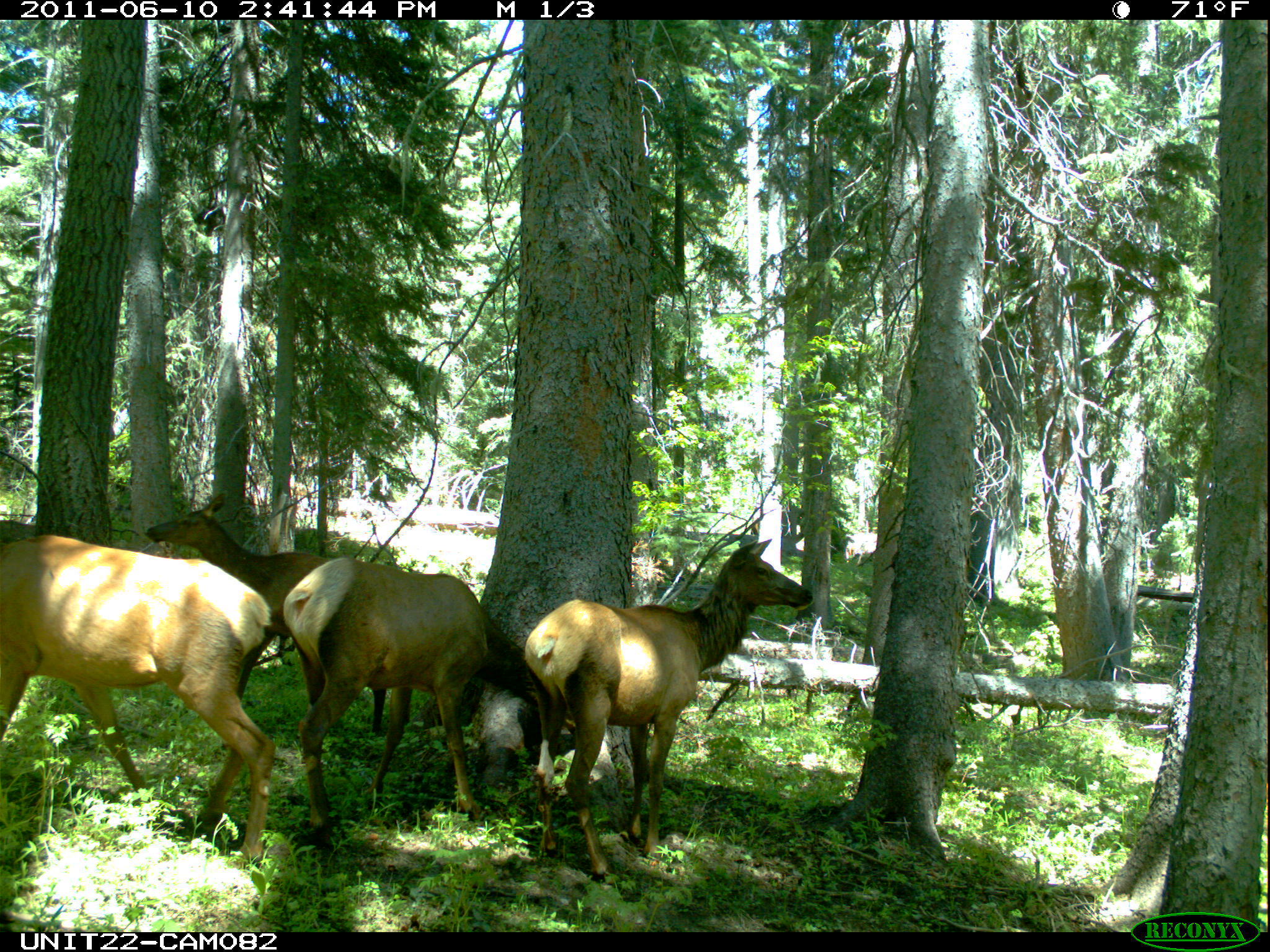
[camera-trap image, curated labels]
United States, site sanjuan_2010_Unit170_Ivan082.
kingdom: Animalia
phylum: Chordata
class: Mammalia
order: Artiodactyla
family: Cervidae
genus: Cervus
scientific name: Cervus elaphus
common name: red deer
Cervus elaphus (red deer).